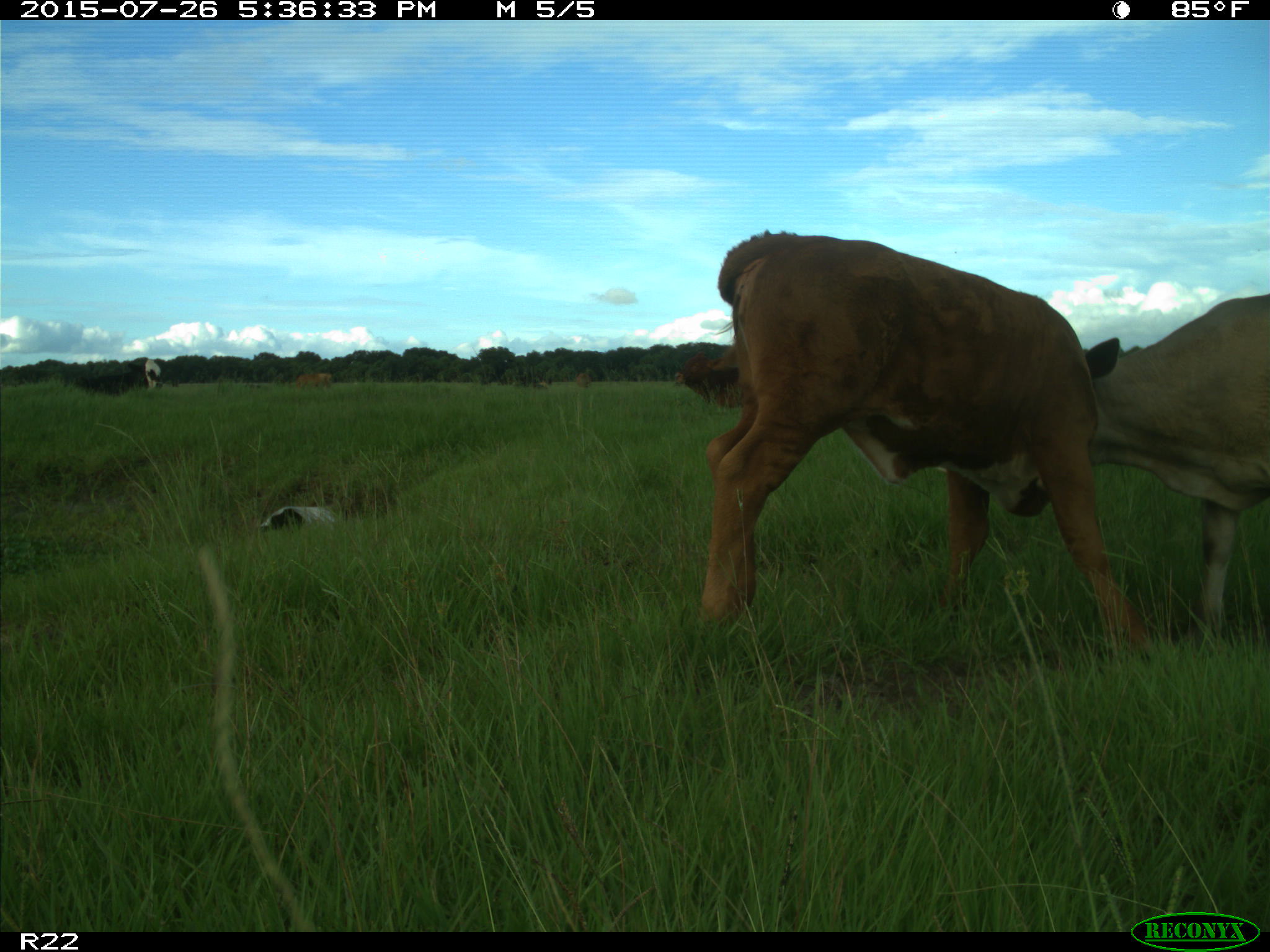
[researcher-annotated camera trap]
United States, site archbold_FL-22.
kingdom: Animalia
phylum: Chordata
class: Mammalia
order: Artiodactyla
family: Bovidae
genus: Bos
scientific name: Bos taurus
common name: domestic cow